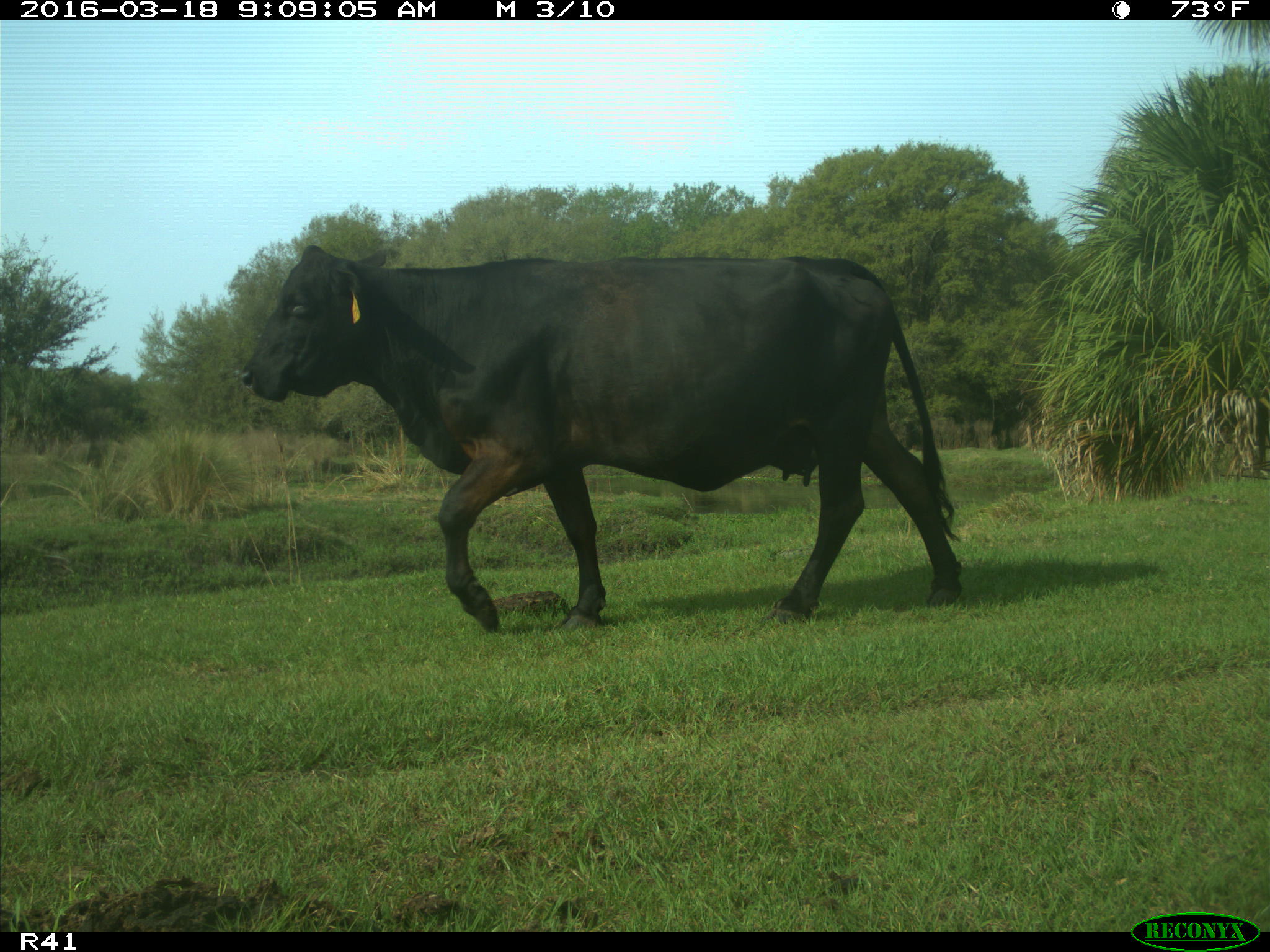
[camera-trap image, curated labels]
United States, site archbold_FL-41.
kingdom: Animalia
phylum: Chordata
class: Mammalia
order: Artiodactyla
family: Bovidae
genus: Bos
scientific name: Bos taurus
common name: domestic cow